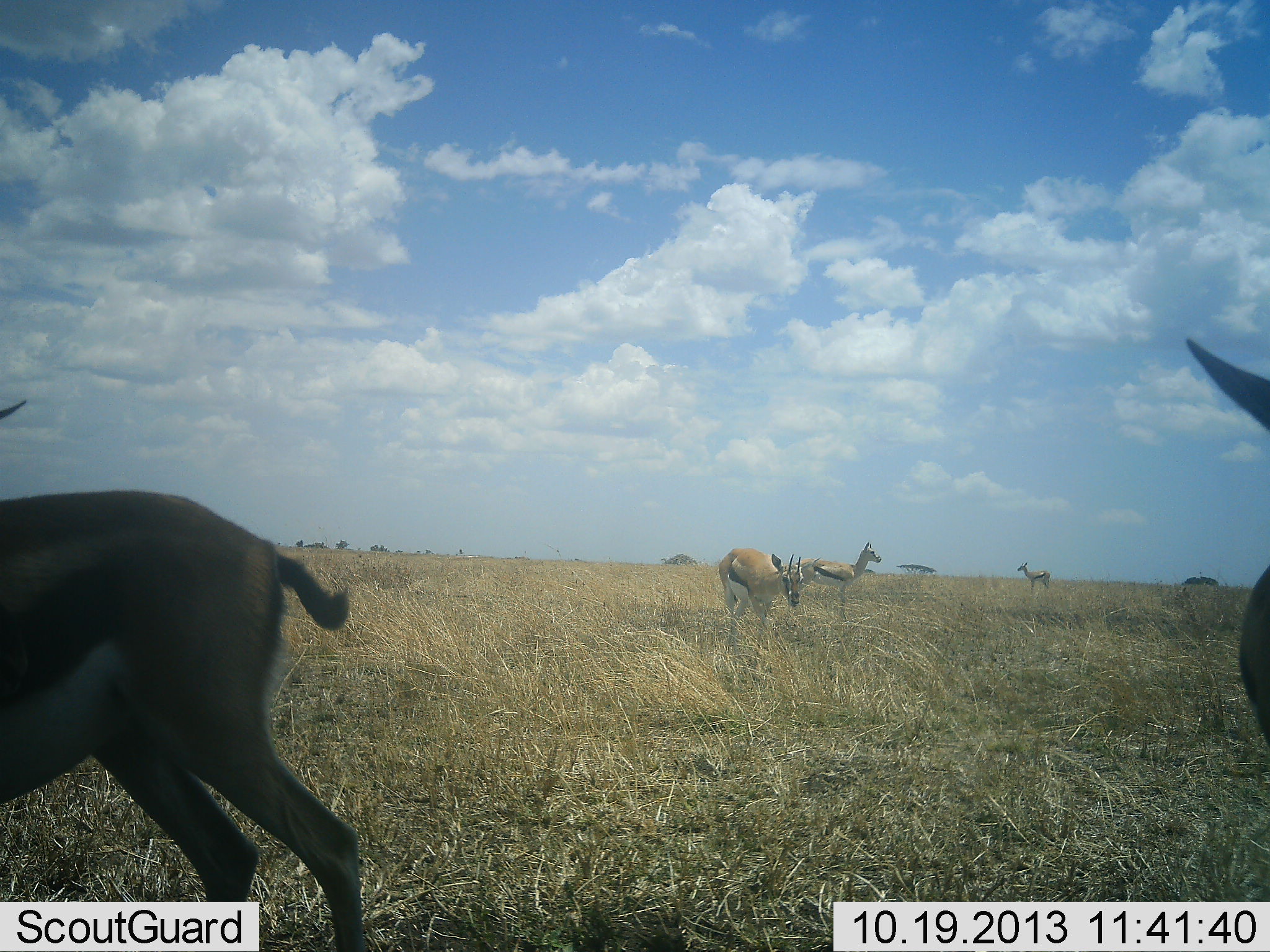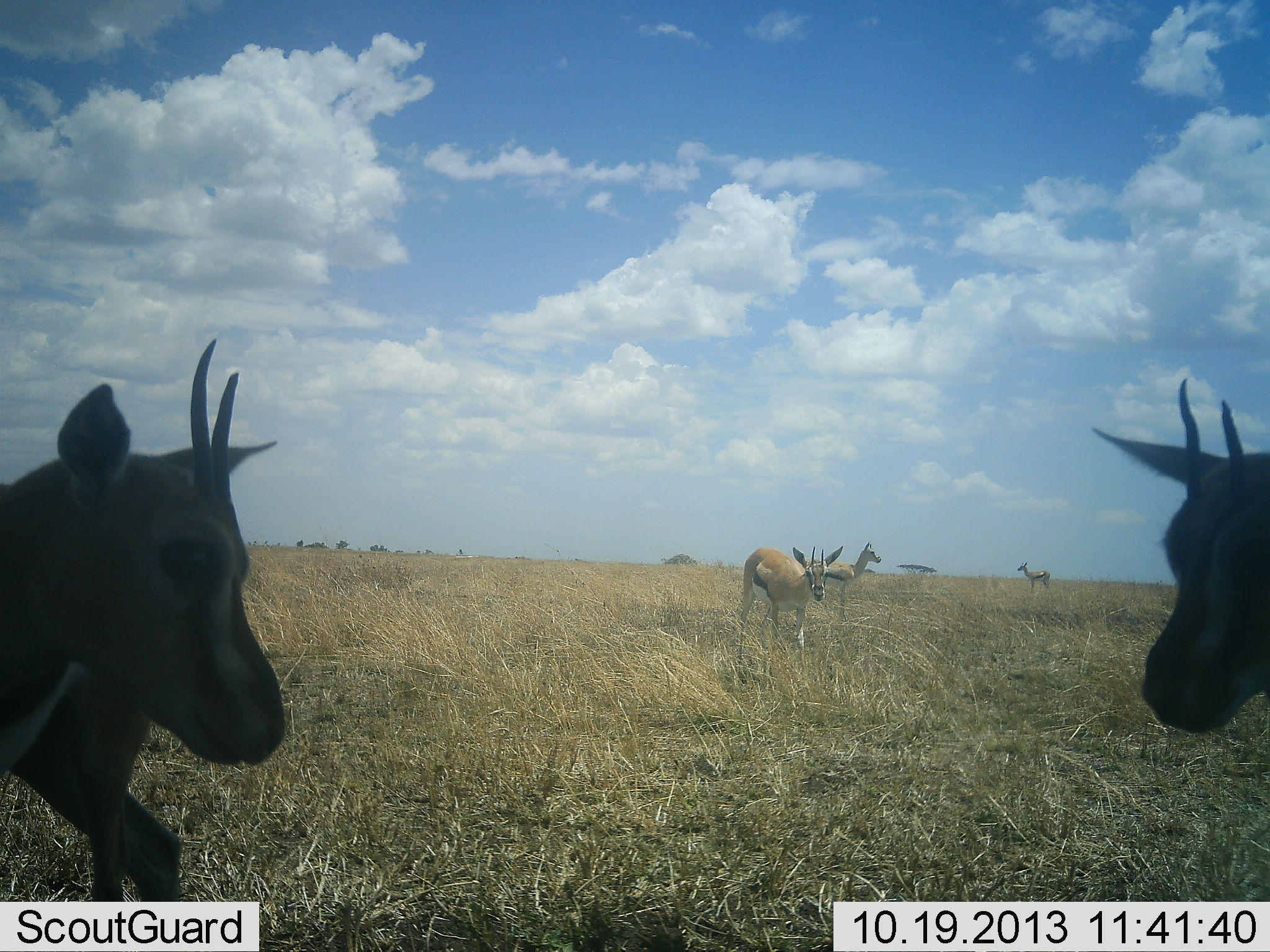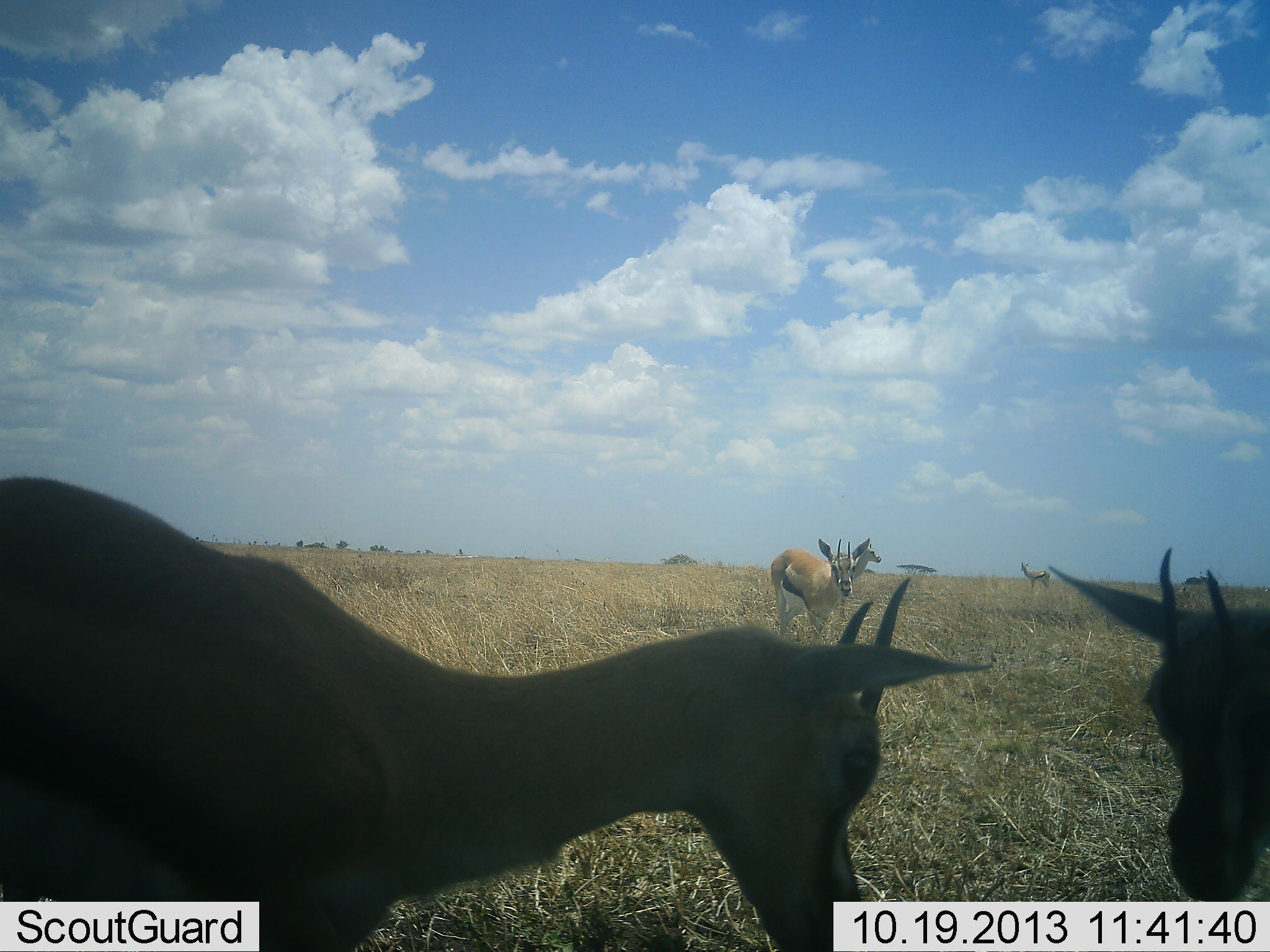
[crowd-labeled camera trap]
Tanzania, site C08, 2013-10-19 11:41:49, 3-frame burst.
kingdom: Animalia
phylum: Chordata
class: Mammalia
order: Artiodactyla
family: Bovidae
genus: Eudorcas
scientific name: Eudorcas thomsonii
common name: thomson's gazelle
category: gazellethomsons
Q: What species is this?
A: Gazellethomsons (thomson's gazelle) (Eudorcas thomsonii).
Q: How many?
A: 5.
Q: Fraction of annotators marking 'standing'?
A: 80%.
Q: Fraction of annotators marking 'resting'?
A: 20%.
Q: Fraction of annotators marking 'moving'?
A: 70%.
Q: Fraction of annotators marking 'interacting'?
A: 30%.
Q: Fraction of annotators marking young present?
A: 0%.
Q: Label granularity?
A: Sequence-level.